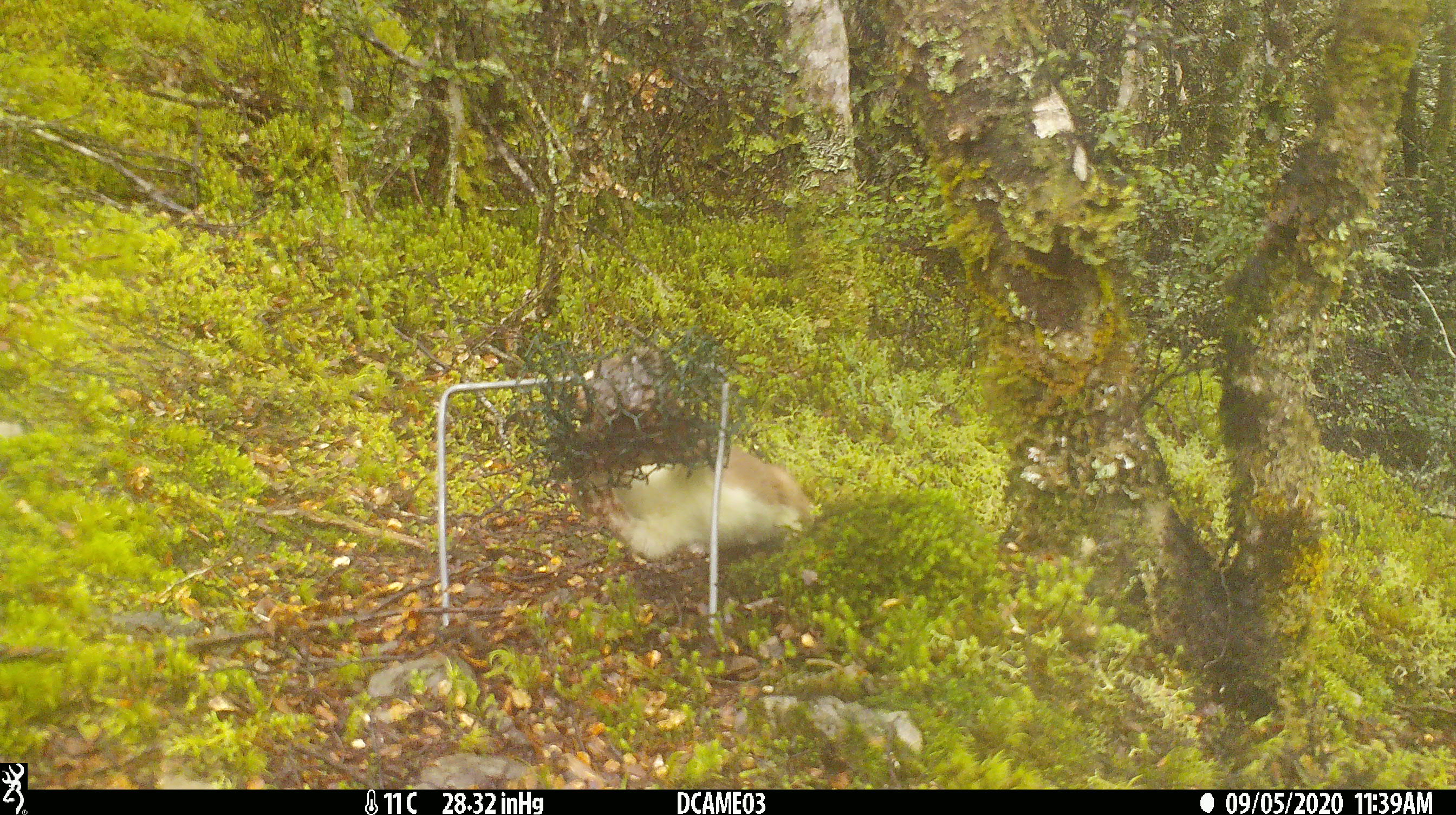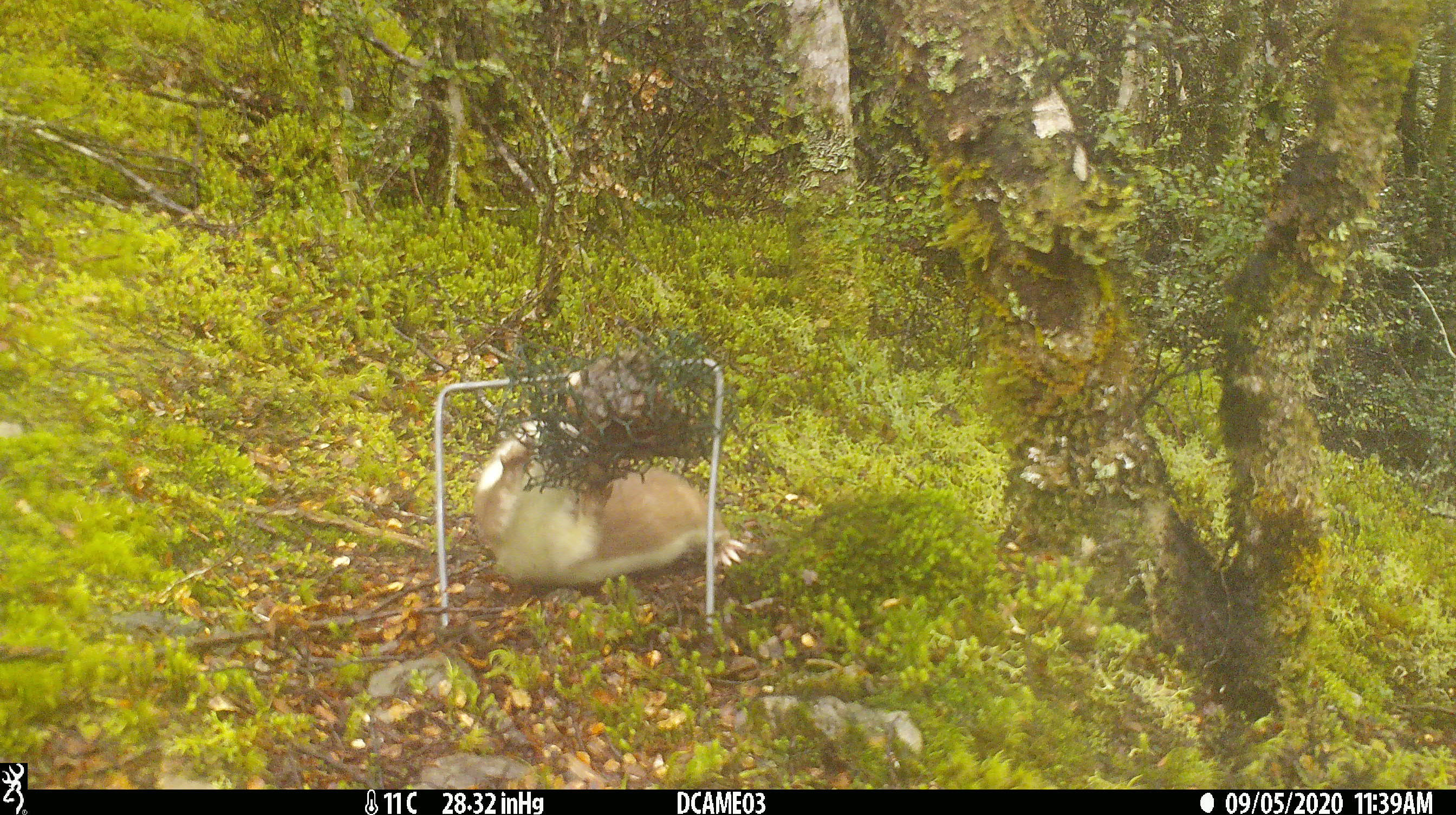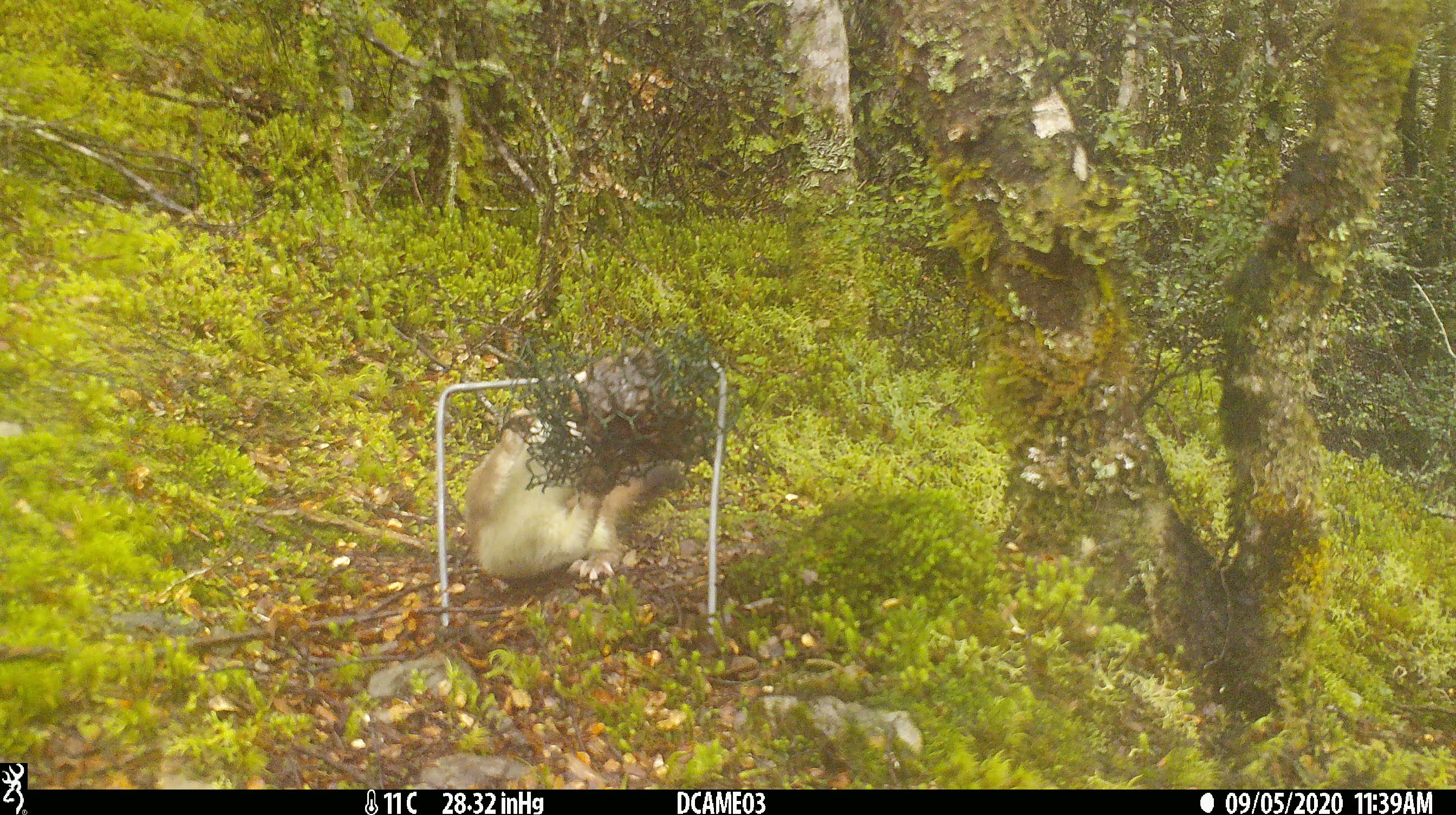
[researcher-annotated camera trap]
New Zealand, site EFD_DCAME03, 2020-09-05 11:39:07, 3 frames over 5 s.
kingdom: Animalia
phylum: Chordata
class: Mammalia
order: Carnivora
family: Mustelidae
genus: Mustela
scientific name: Mustela erminea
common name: stoat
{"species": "stoat (Mustela erminea)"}